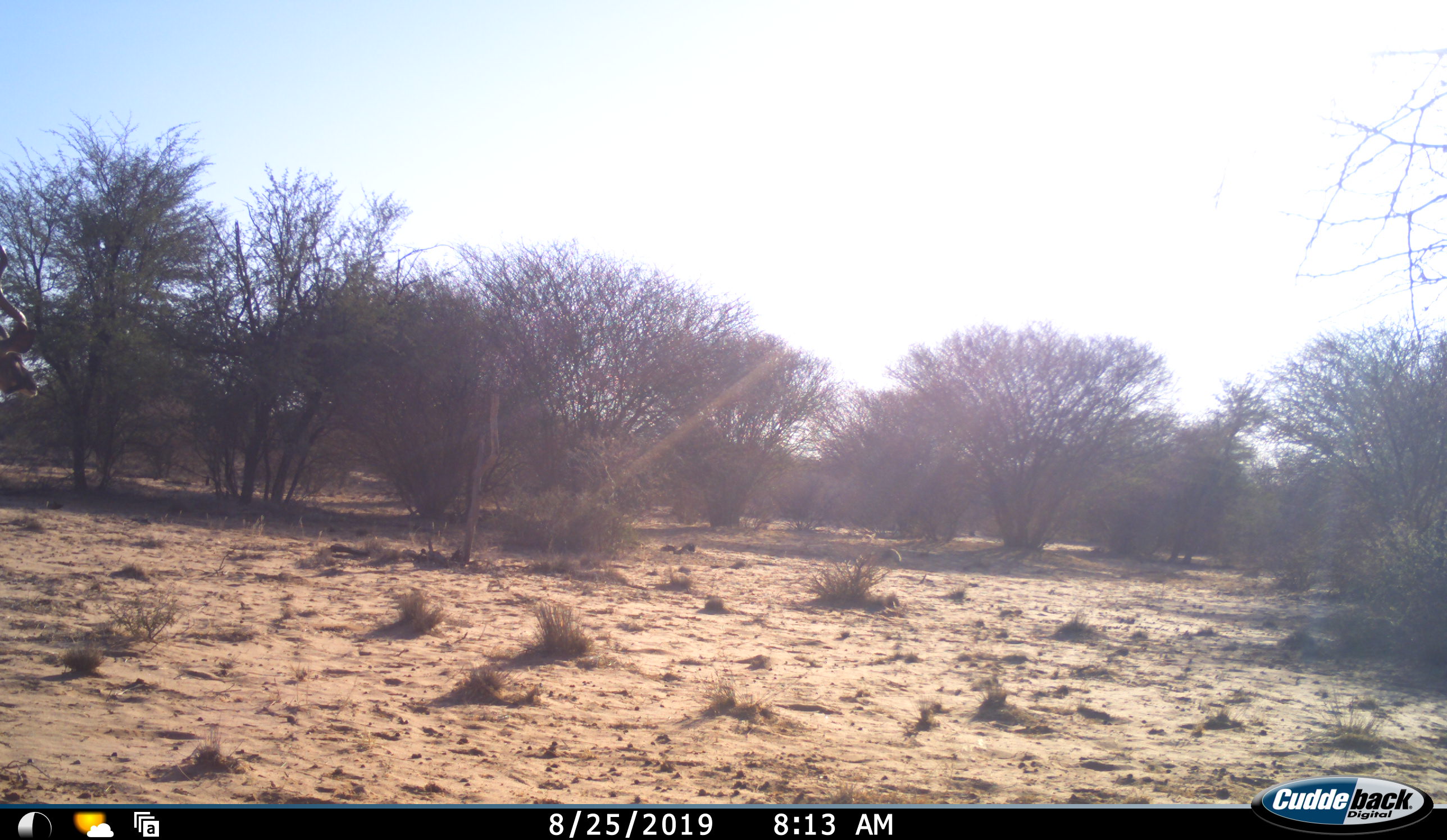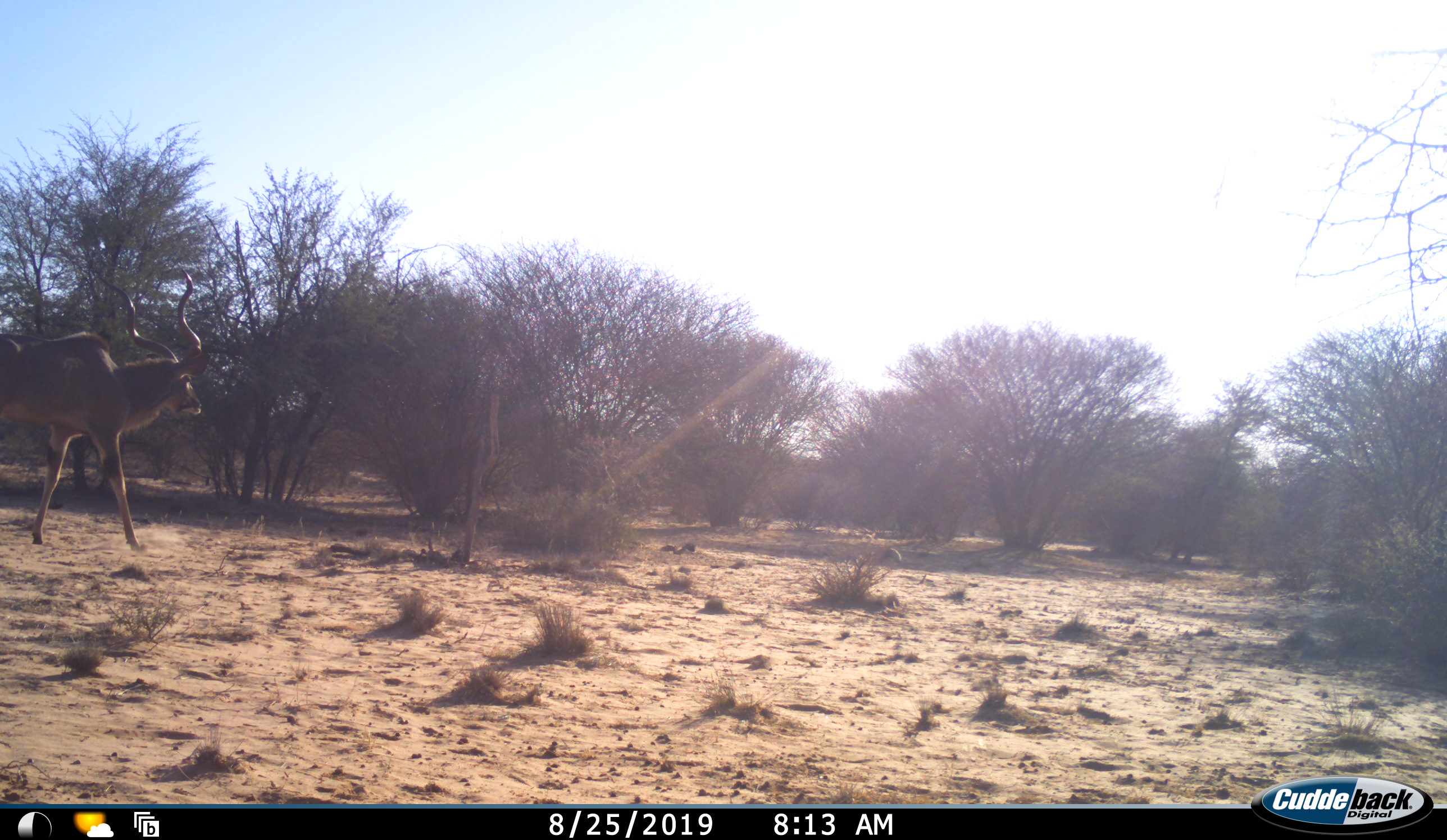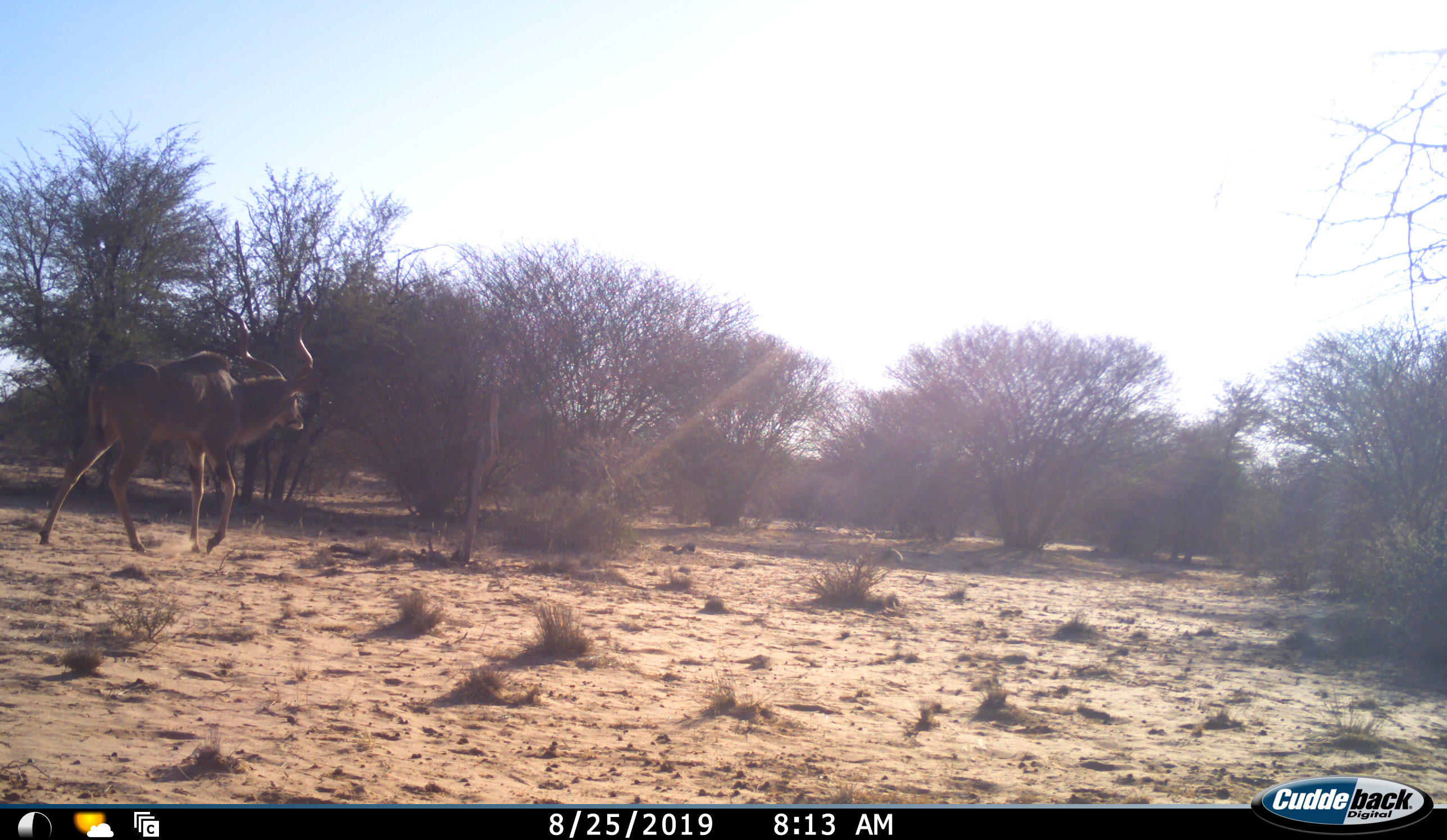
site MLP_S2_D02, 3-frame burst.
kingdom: Animalia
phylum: Chordata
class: Mammalia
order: Artiodactyla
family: Bovidae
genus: Tragelaphus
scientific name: Tragelaphus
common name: kudu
Kudu (Tragelaphus), count 1. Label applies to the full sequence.